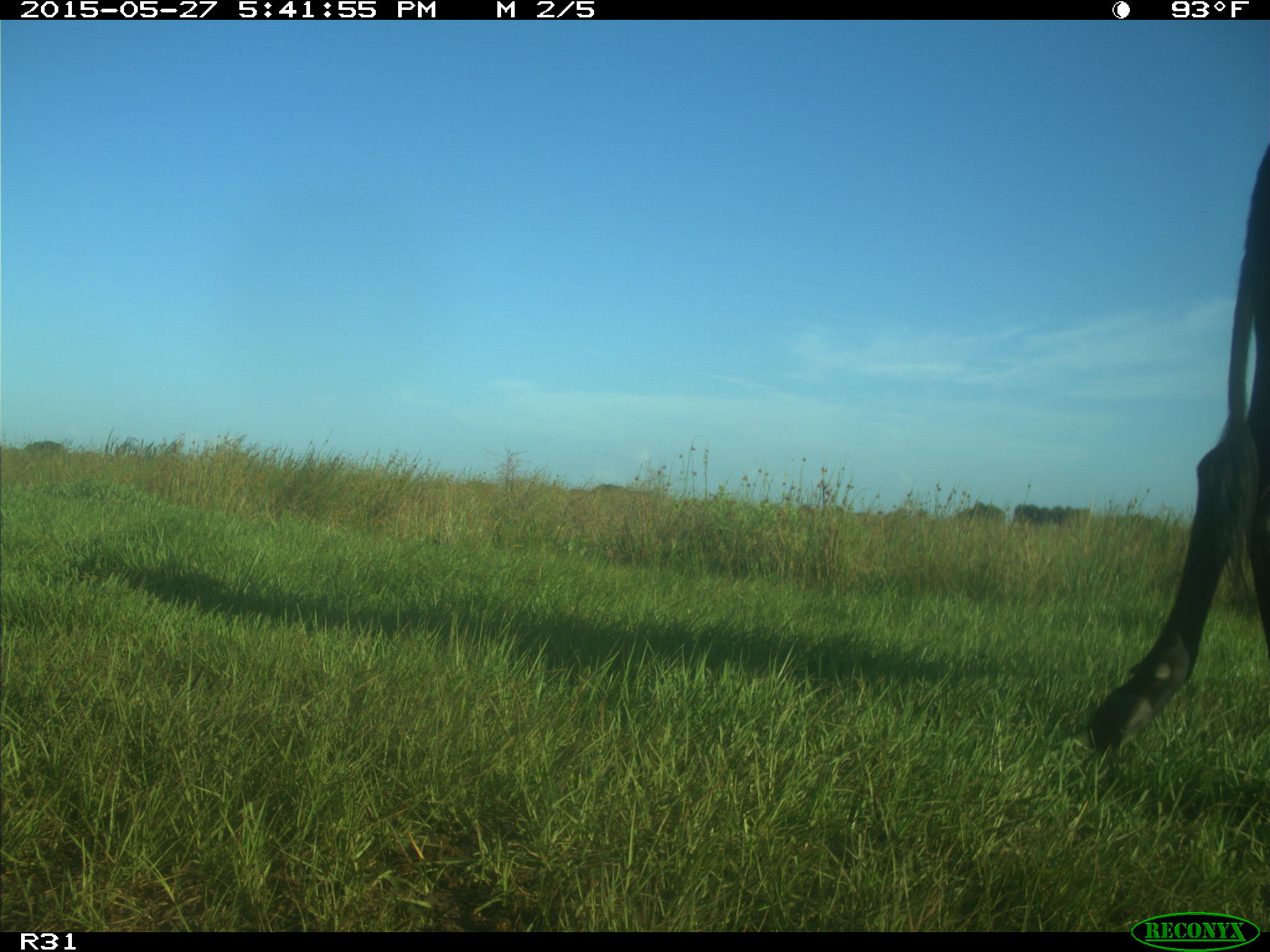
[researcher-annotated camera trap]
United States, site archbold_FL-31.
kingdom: Animalia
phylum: Chordata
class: Mammalia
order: Artiodactyla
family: Bovidae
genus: Bos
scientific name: Bos taurus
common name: domestic cow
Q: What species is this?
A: Bos taurus (domestic cow).